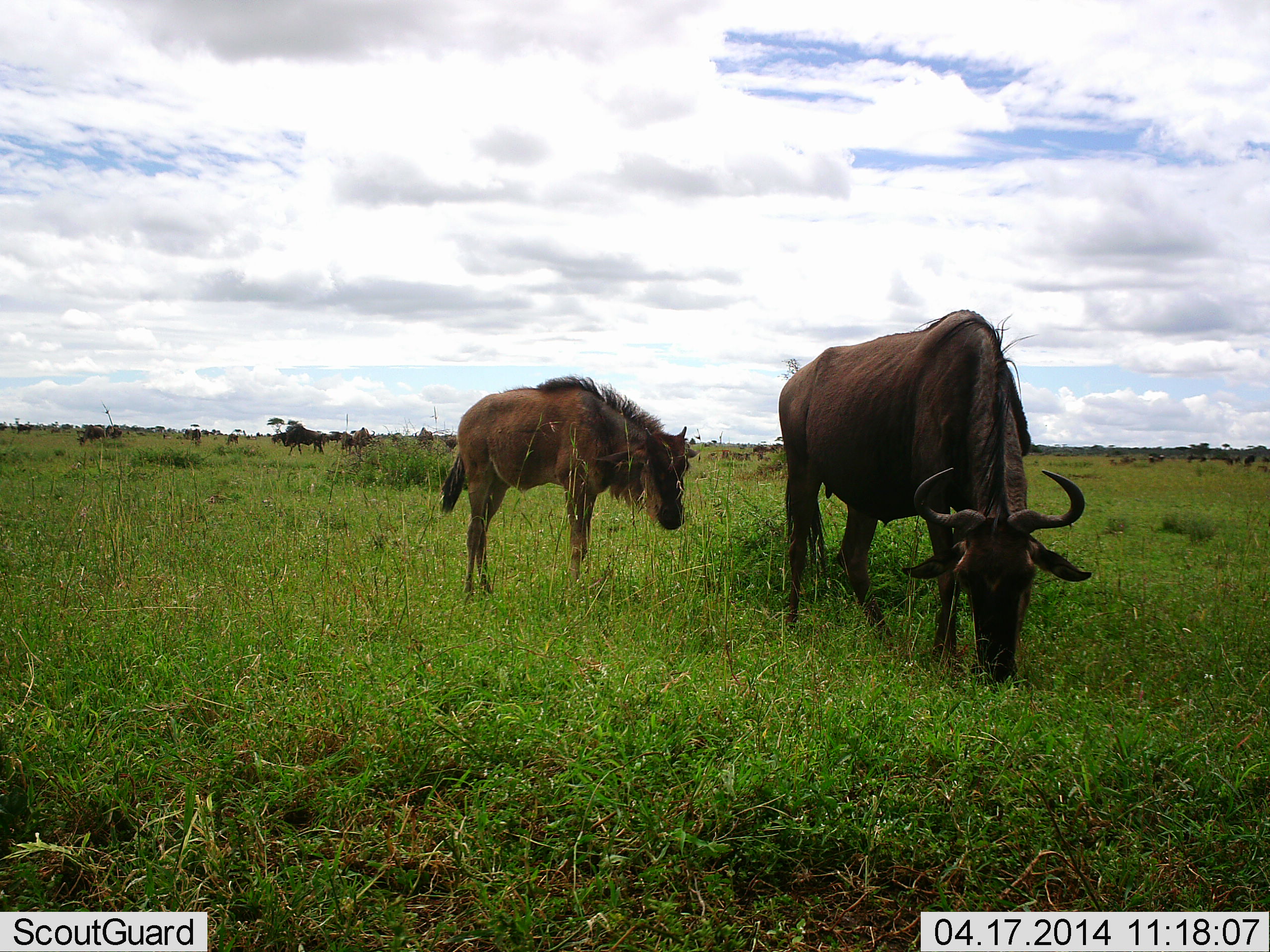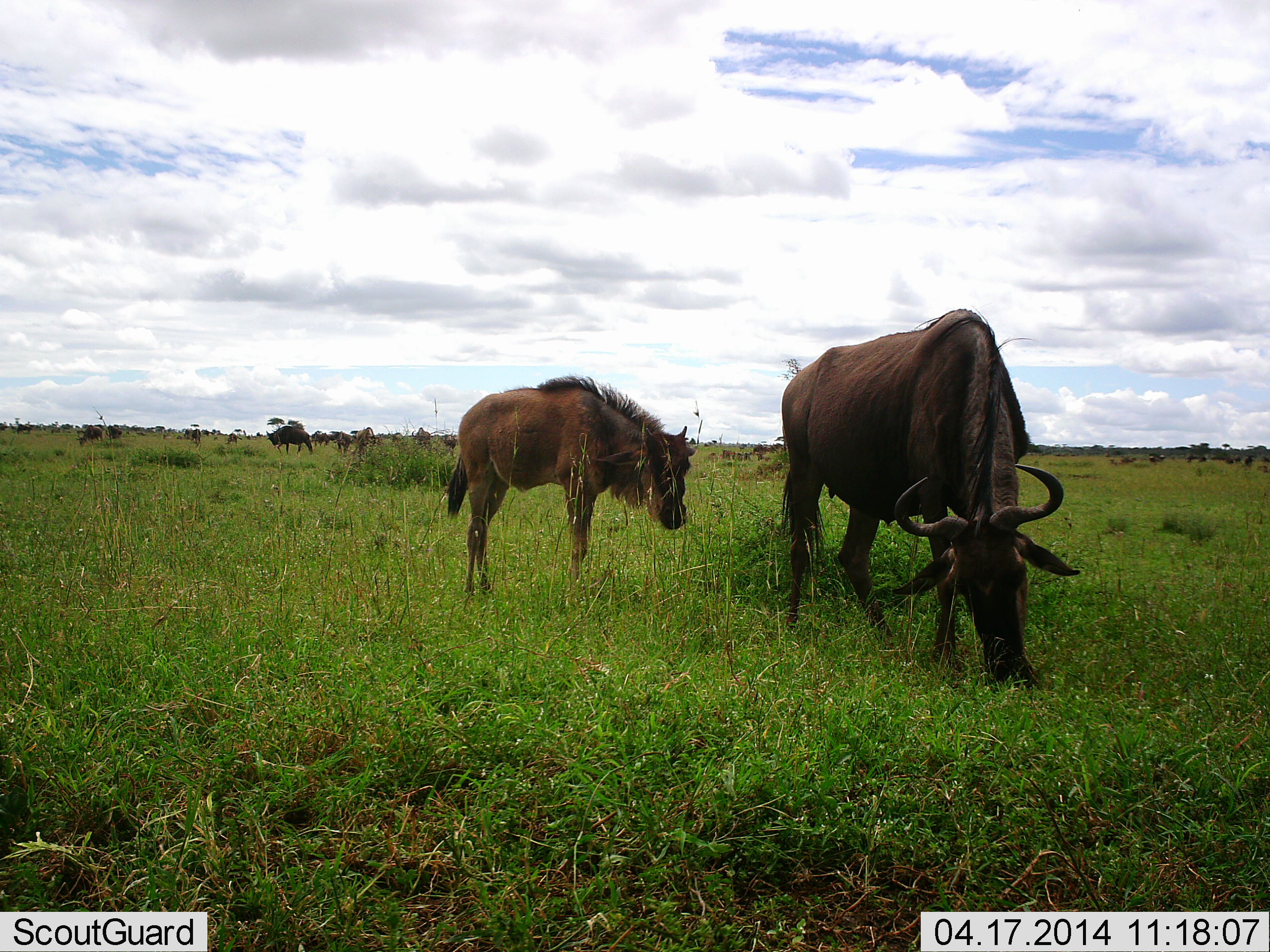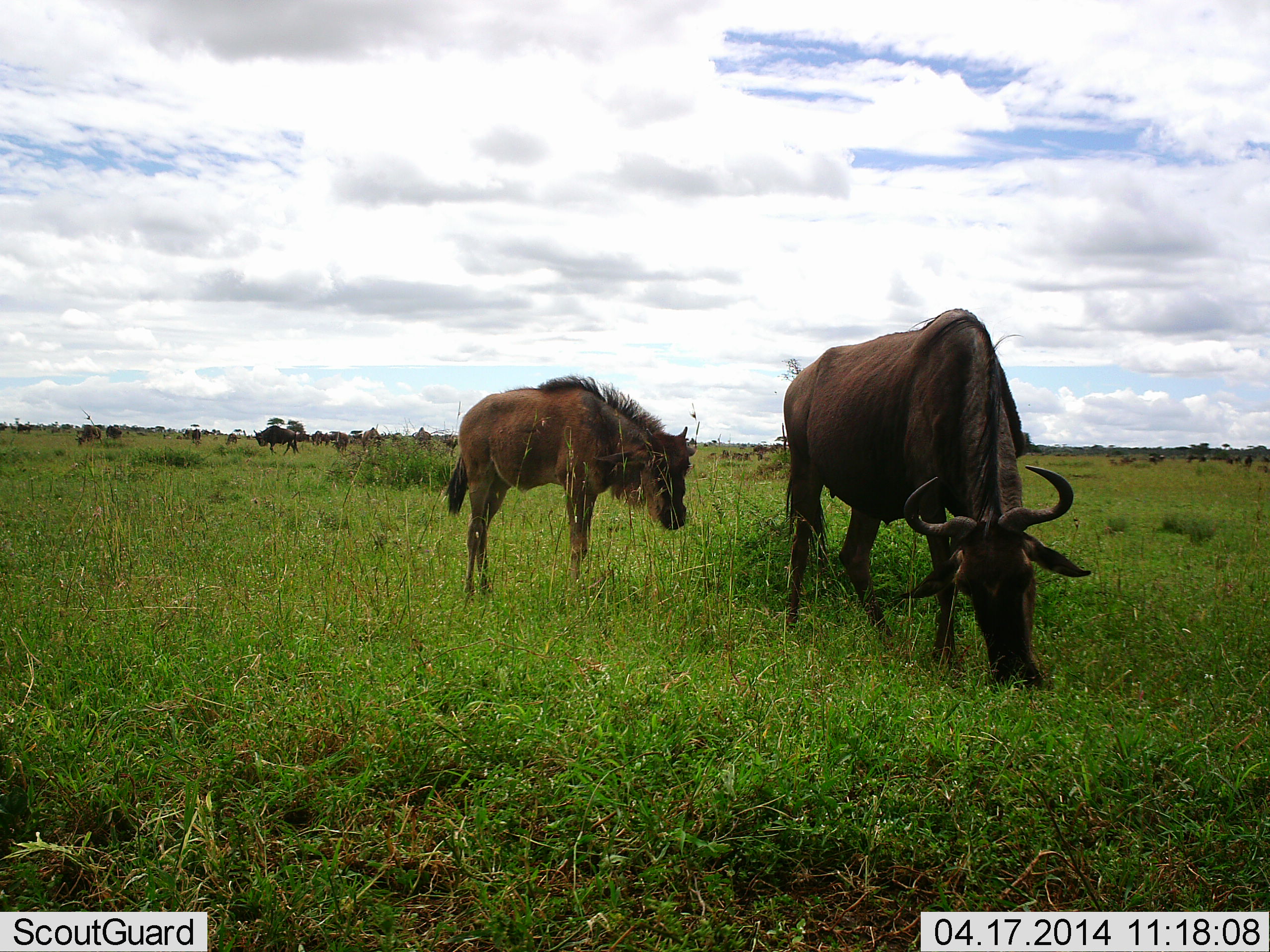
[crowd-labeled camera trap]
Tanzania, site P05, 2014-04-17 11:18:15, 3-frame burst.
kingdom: Animalia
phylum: Chordata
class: Mammalia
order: Artiodactyla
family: Bovidae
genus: Connochaetes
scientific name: Connochaetes taurinus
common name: blue wildebeest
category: wildebeest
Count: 11-50.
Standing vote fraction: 50%.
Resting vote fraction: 0%.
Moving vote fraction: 10%.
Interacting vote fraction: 0%.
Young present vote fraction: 10%.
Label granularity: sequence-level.